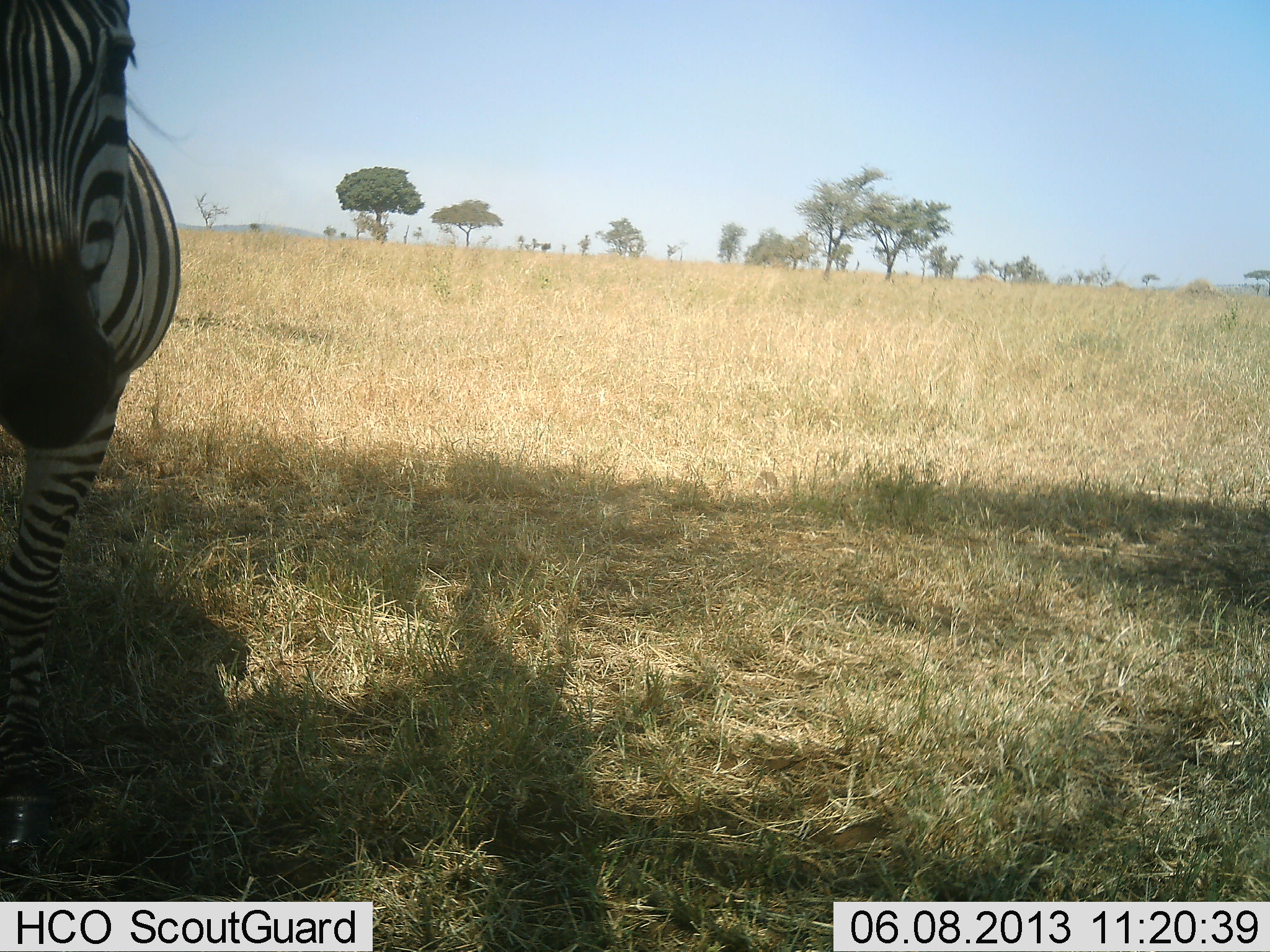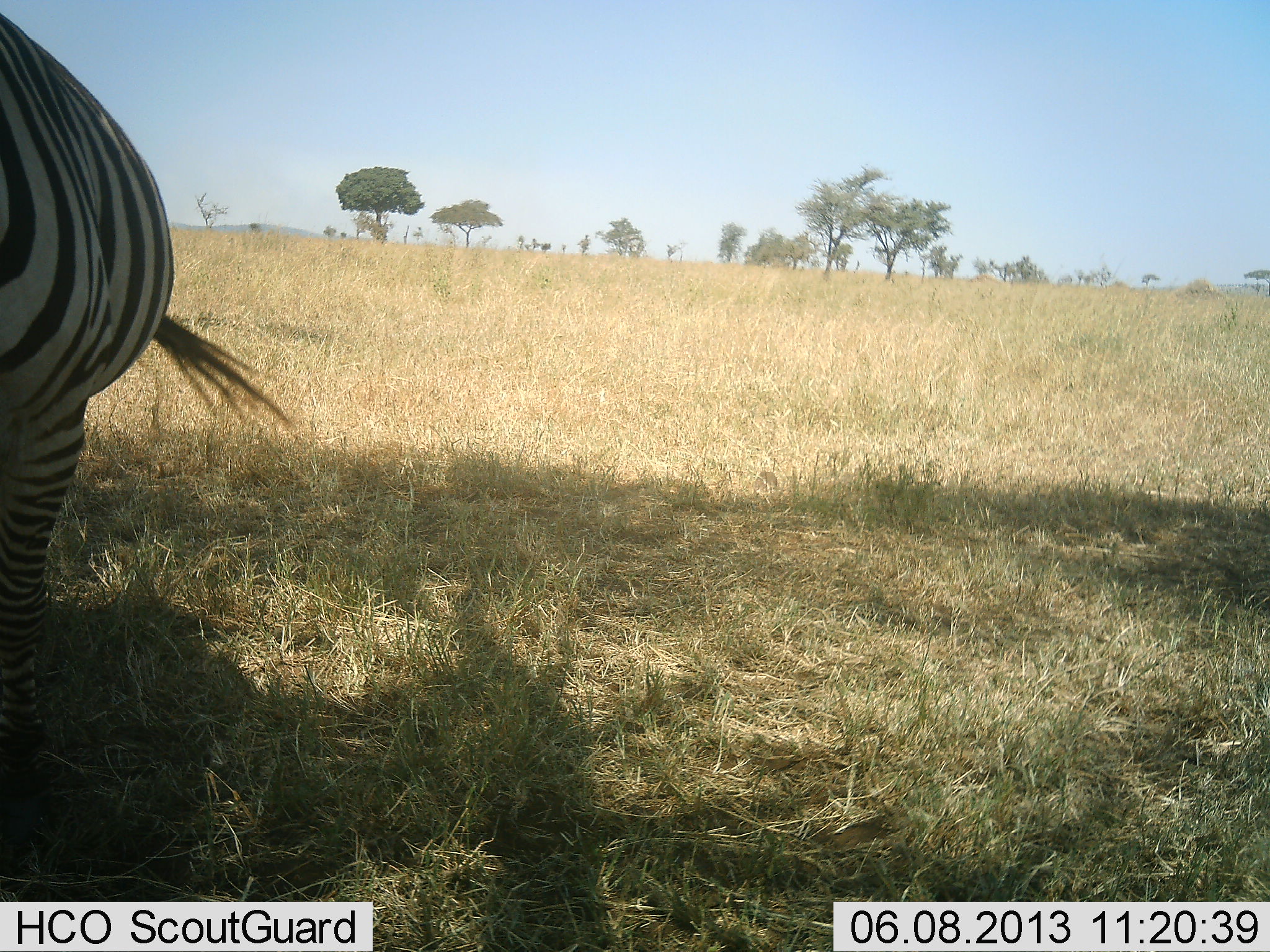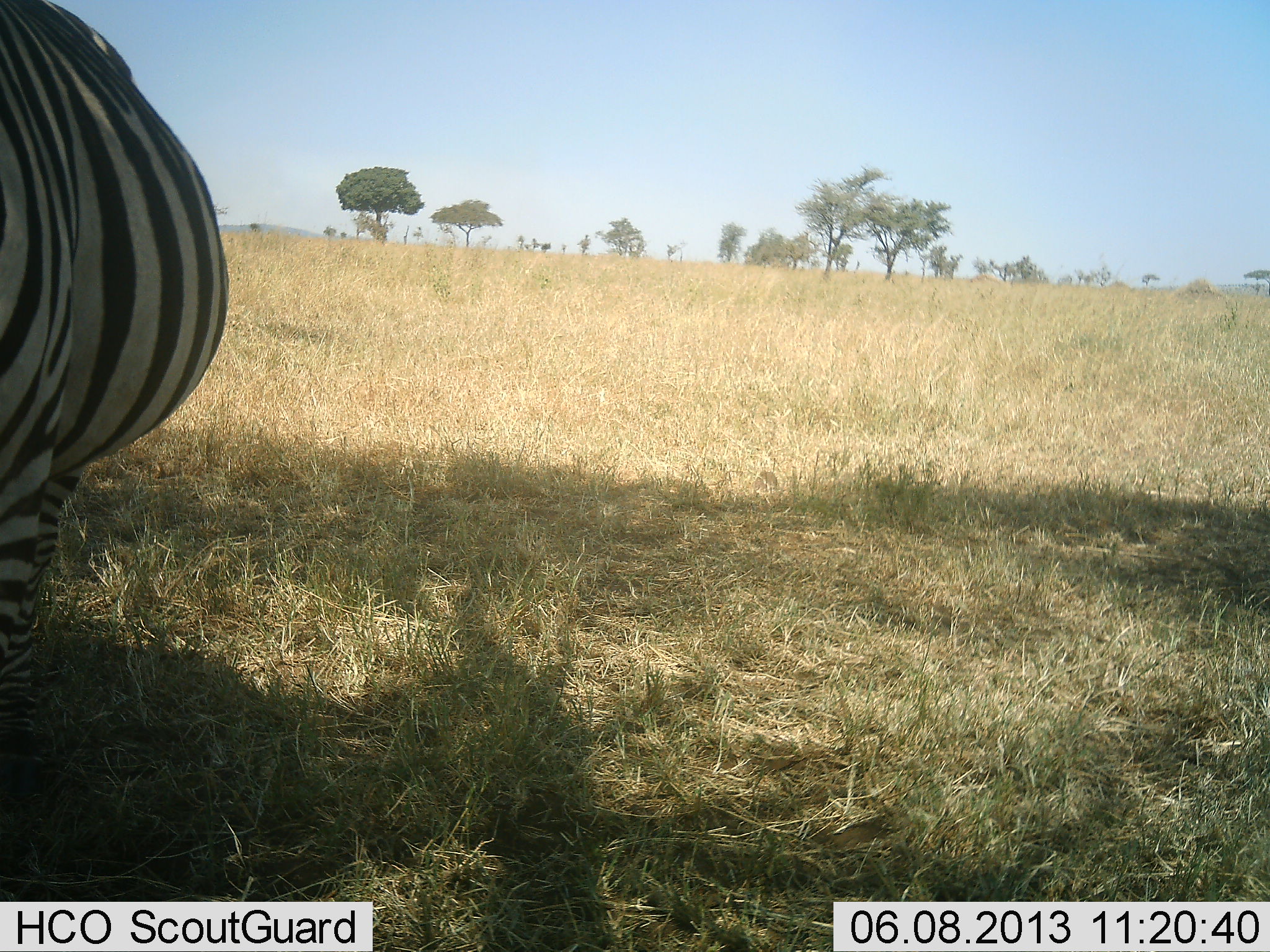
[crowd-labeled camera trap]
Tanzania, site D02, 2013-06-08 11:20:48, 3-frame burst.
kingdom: Animalia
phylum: Chordata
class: Mammalia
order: Perissodactyla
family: Equidae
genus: Equus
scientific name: Equus quagga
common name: plains zebra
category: zebra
Zebra (plains zebra) (Equus quagga), count 1. Behavior (volunteer vote fractions): standing 60%, resting 0%, moving 40%, interacting 0%. Young present (vote fraction): 0%. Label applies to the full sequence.